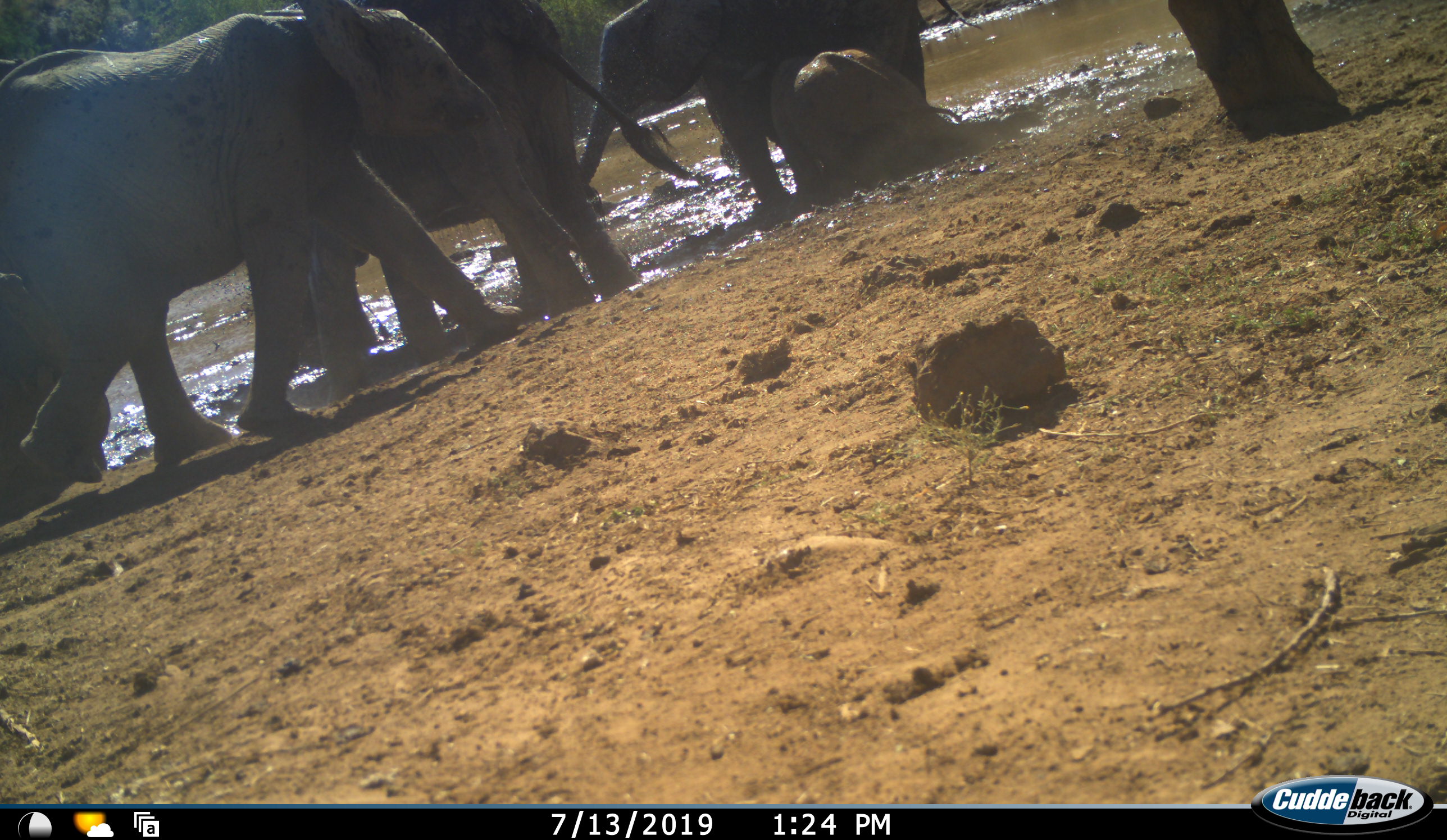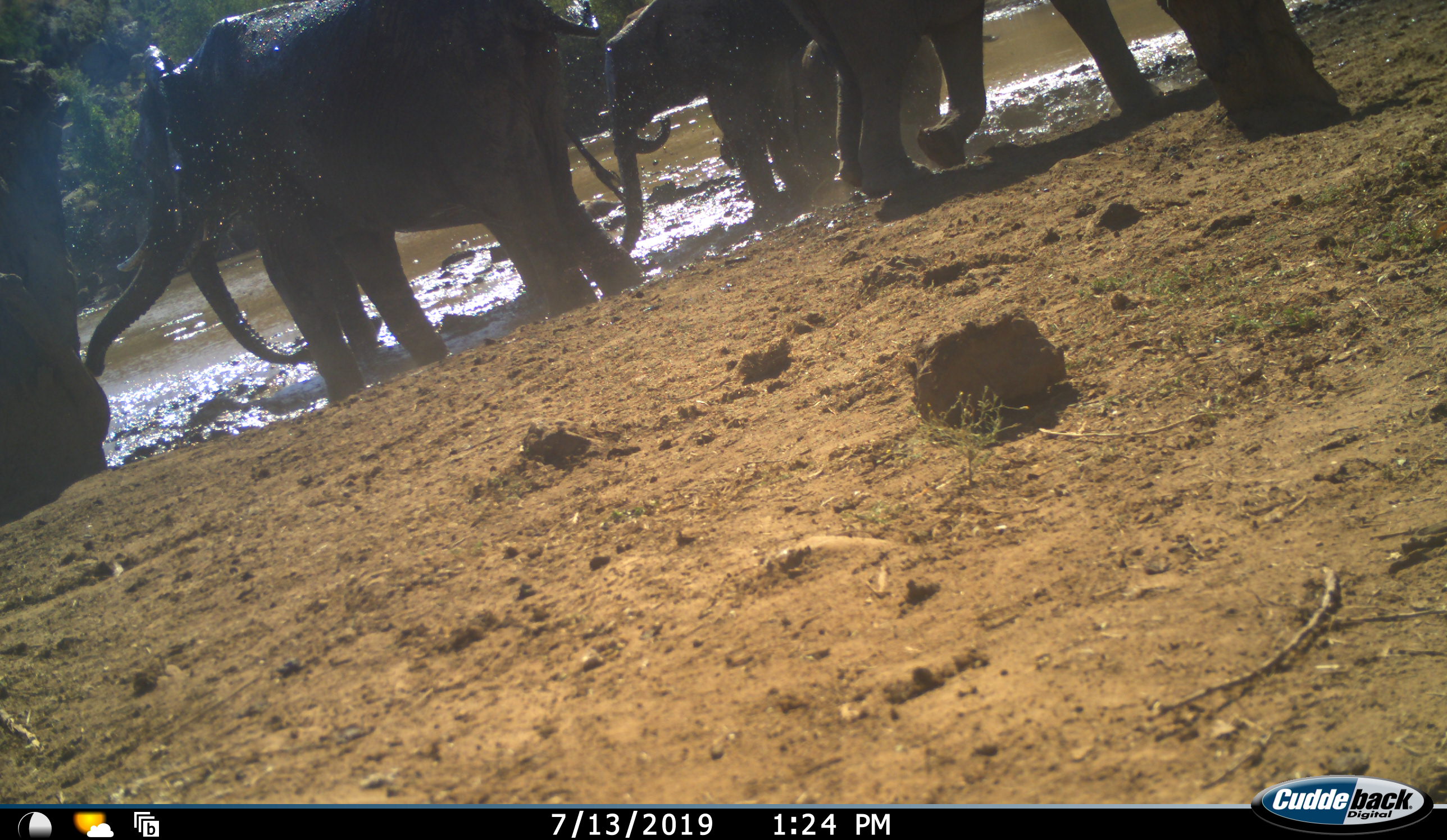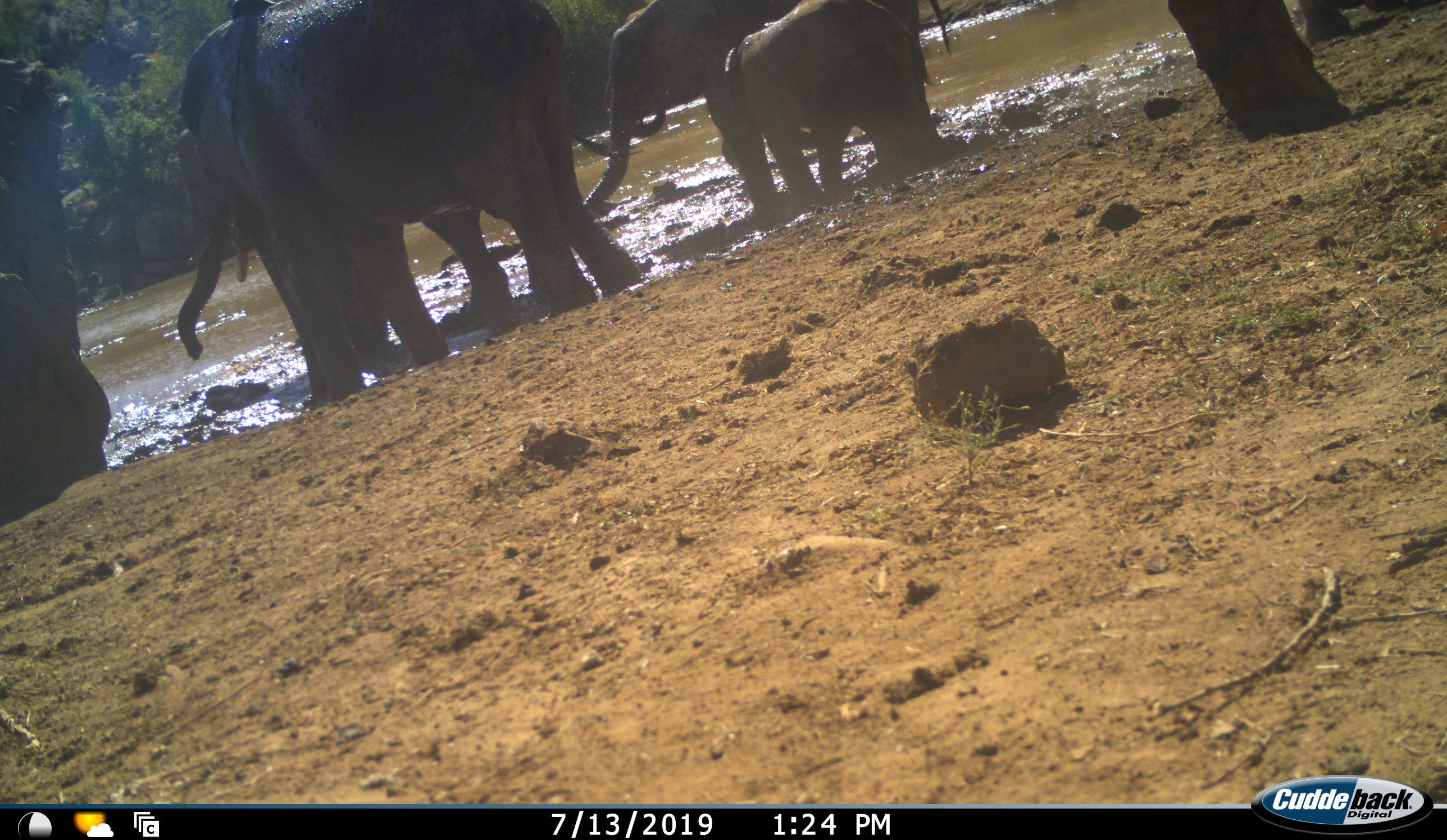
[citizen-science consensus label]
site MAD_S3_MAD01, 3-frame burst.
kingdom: Animalia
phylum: Chordata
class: Mammalia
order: Proboscidea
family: Elephantidae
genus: Loxodonta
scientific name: Loxodonta africana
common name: african bush elephant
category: elephant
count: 5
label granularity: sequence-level